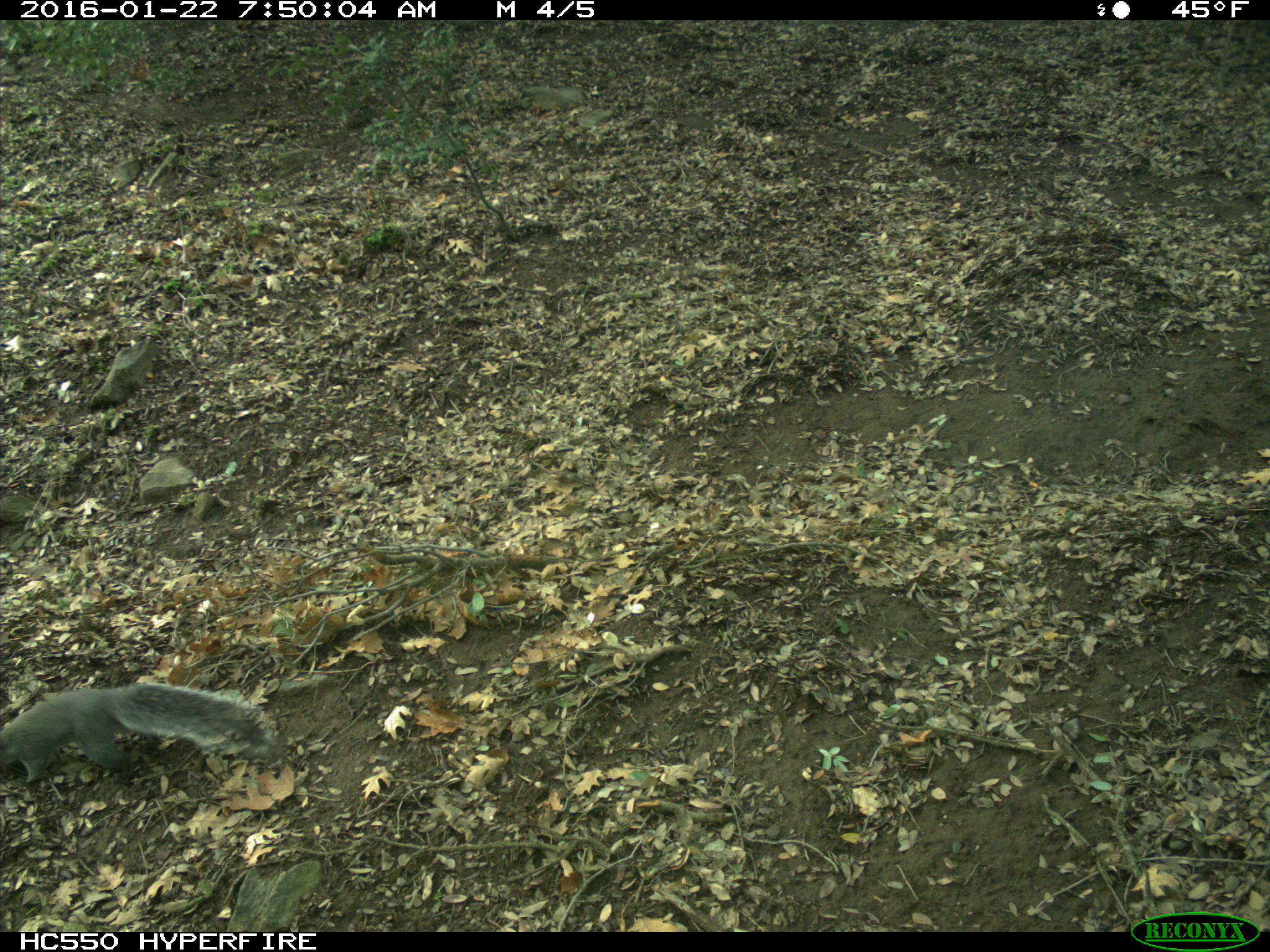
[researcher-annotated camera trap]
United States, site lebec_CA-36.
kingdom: Animalia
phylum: Chordata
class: Mammalia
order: Rodentia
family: Sciuridae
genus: Sciurus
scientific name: Sciurus carolinensis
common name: eastern gray squirrel